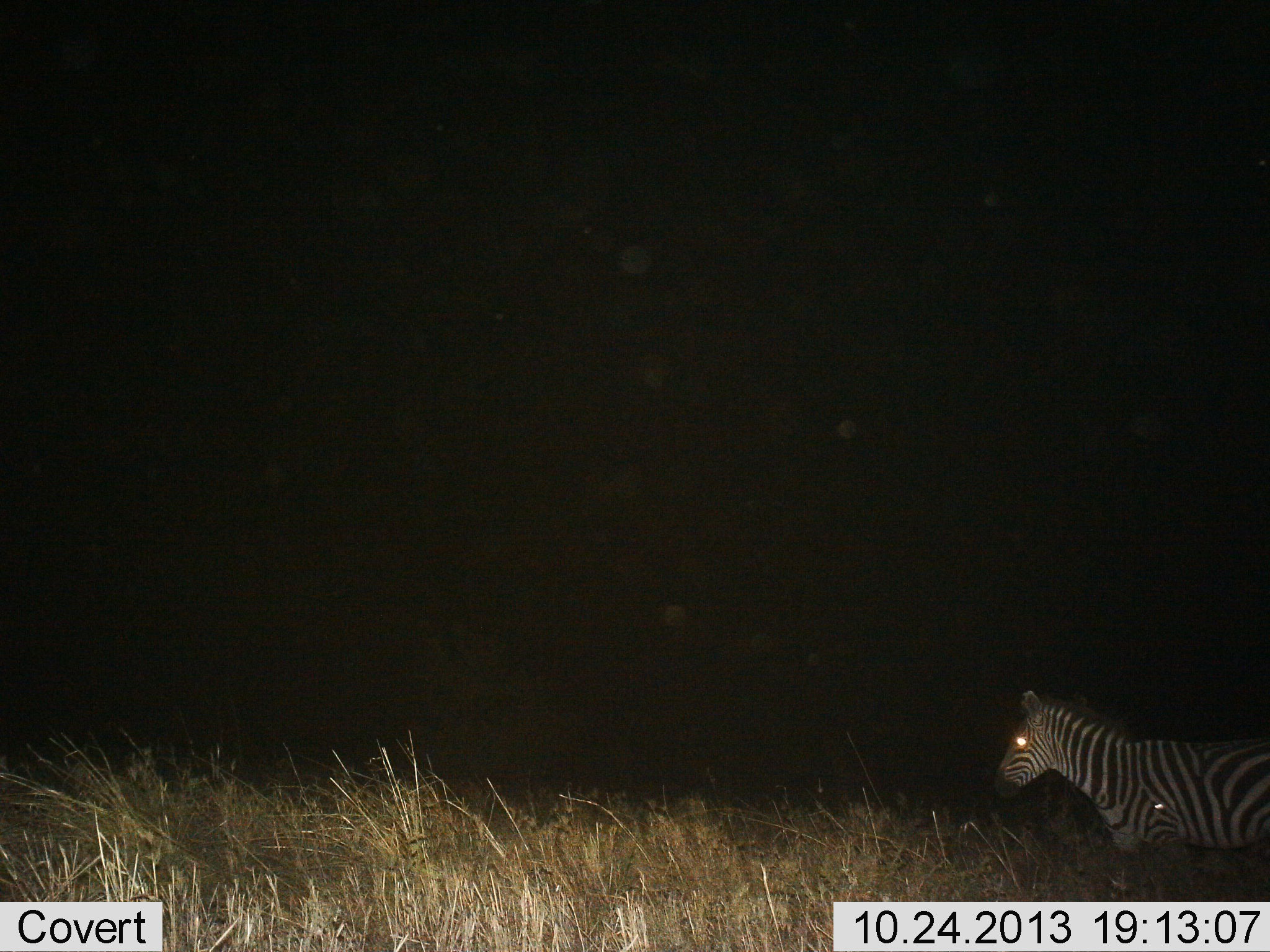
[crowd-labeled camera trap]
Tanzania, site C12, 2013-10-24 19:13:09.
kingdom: Animalia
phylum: Chordata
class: Mammalia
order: Perissodactyla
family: Equidae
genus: Equus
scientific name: Equus quagga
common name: plains zebra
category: zebra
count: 1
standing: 58%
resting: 0%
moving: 42%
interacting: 0%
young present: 0%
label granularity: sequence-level